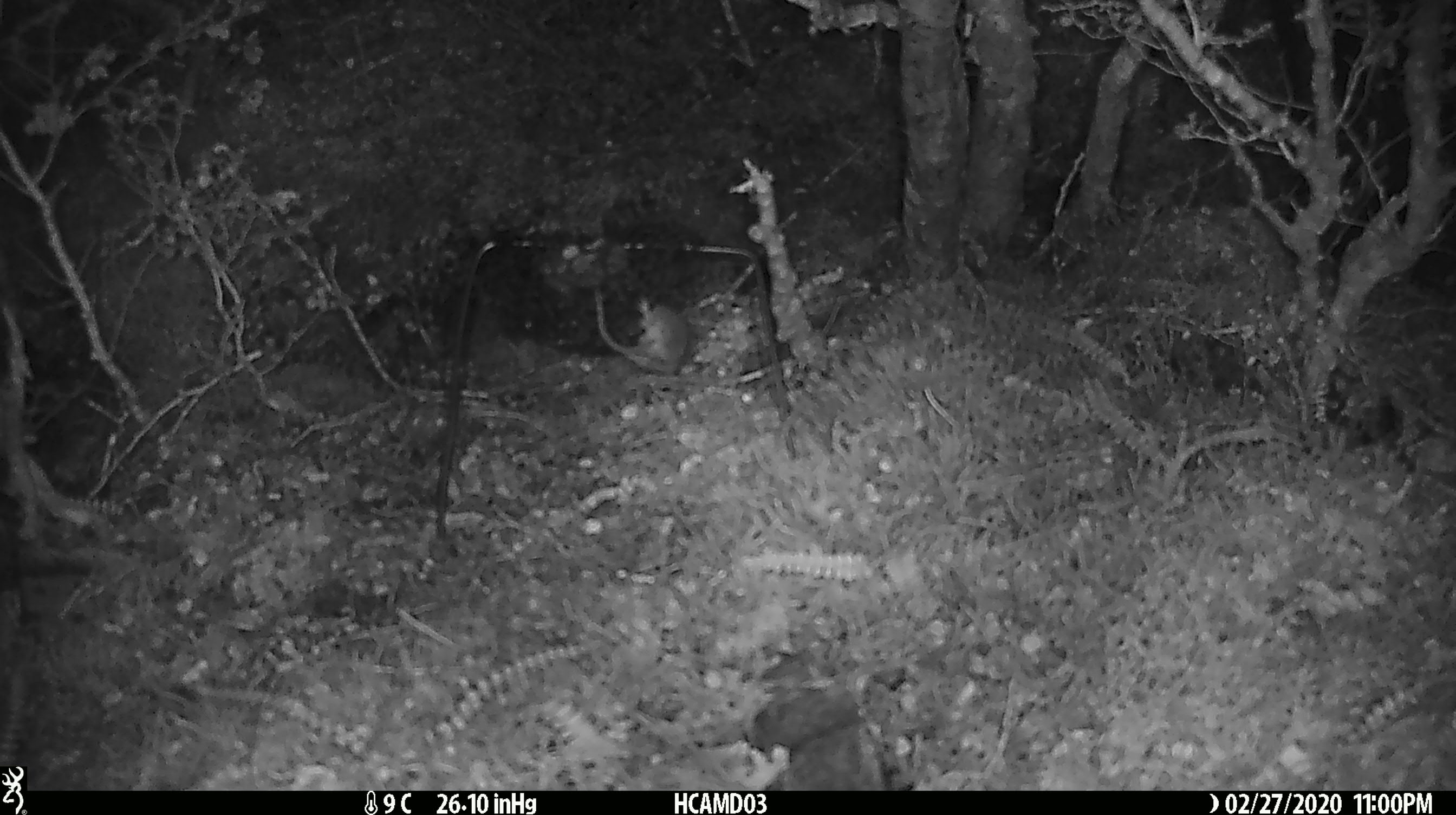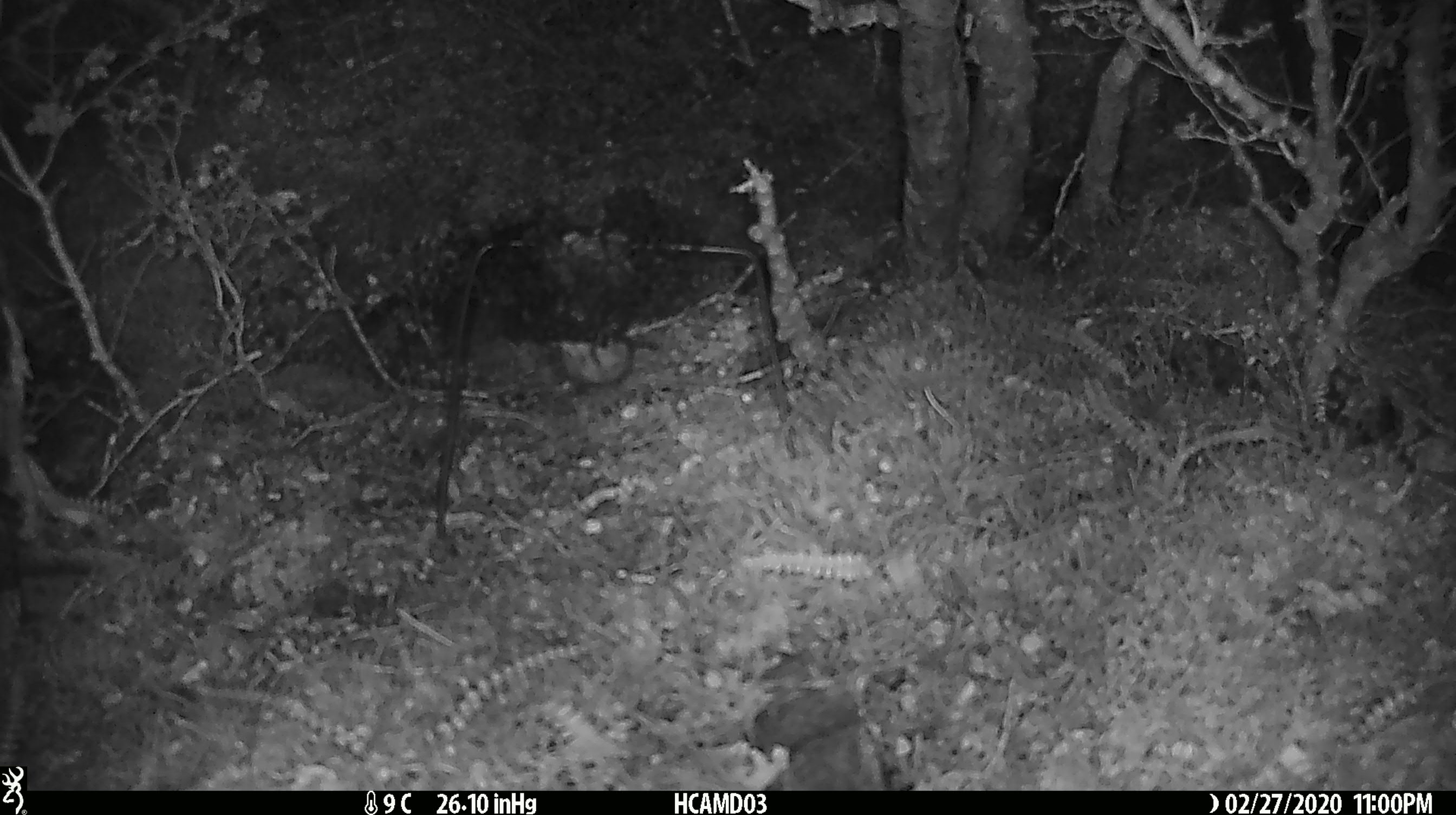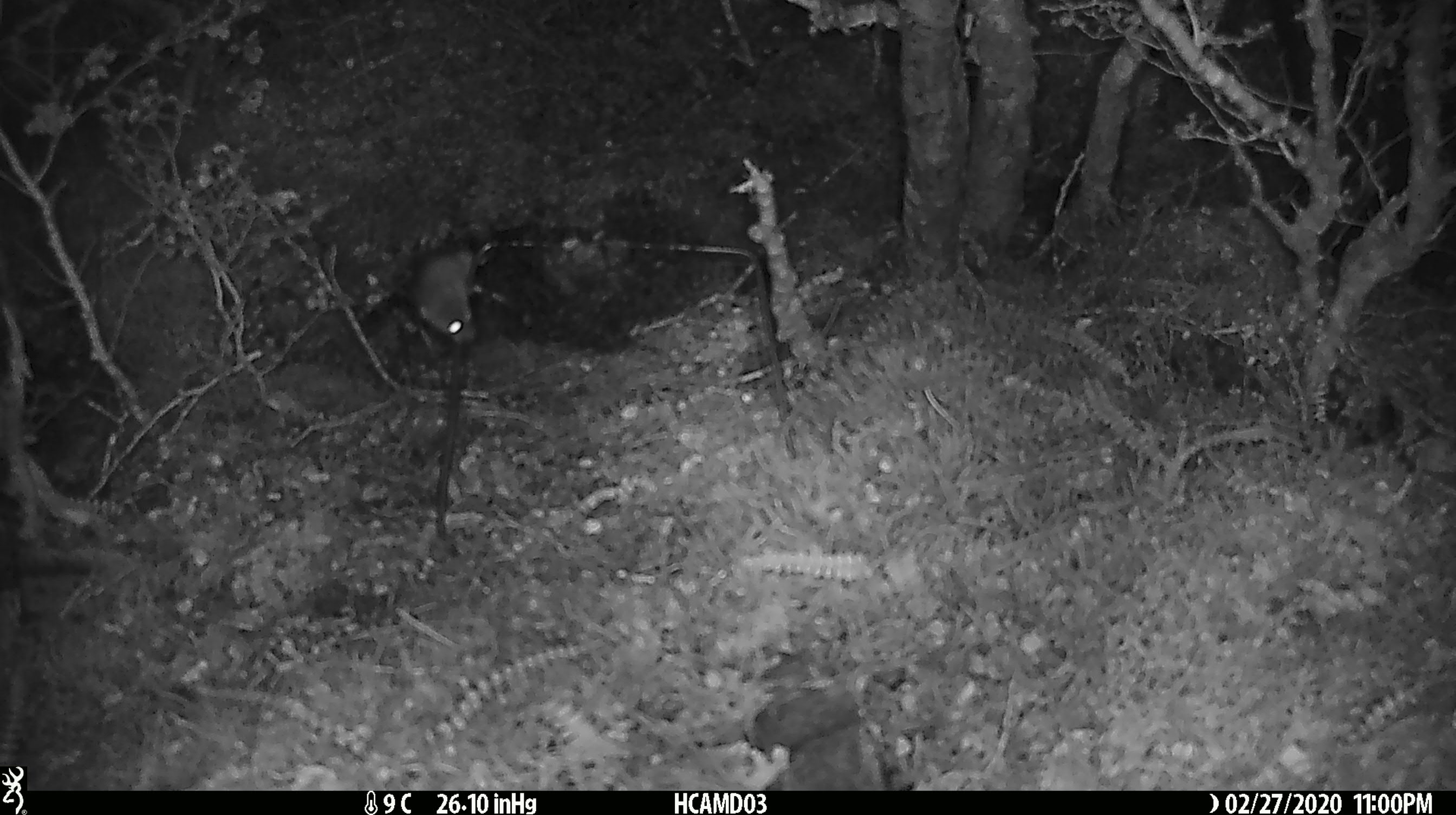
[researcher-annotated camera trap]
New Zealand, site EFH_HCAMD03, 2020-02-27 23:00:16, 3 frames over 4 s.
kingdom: Animalia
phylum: Chordata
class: Mammalia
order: Rodentia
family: Muridae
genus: Mus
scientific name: Mus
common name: mouse